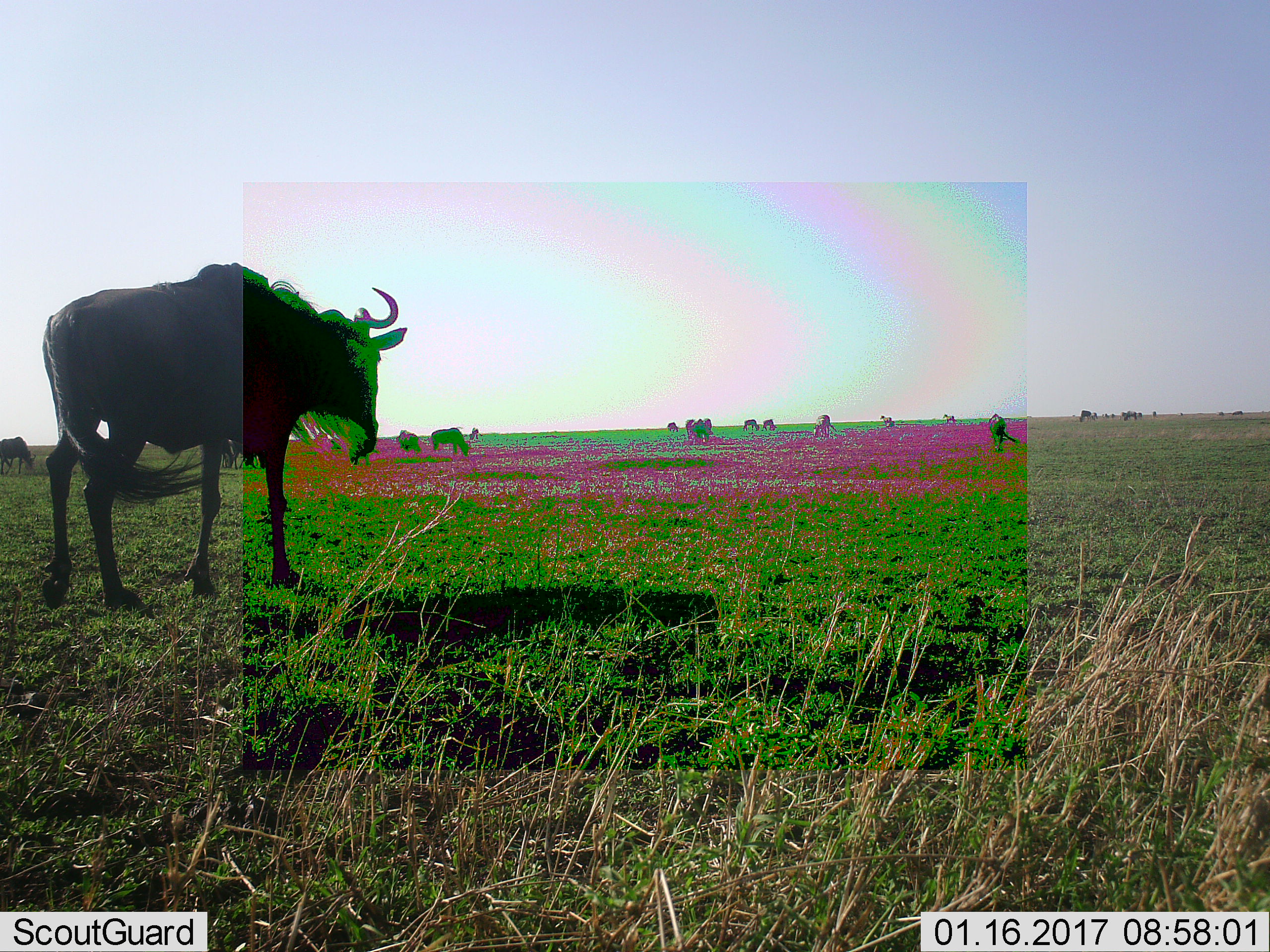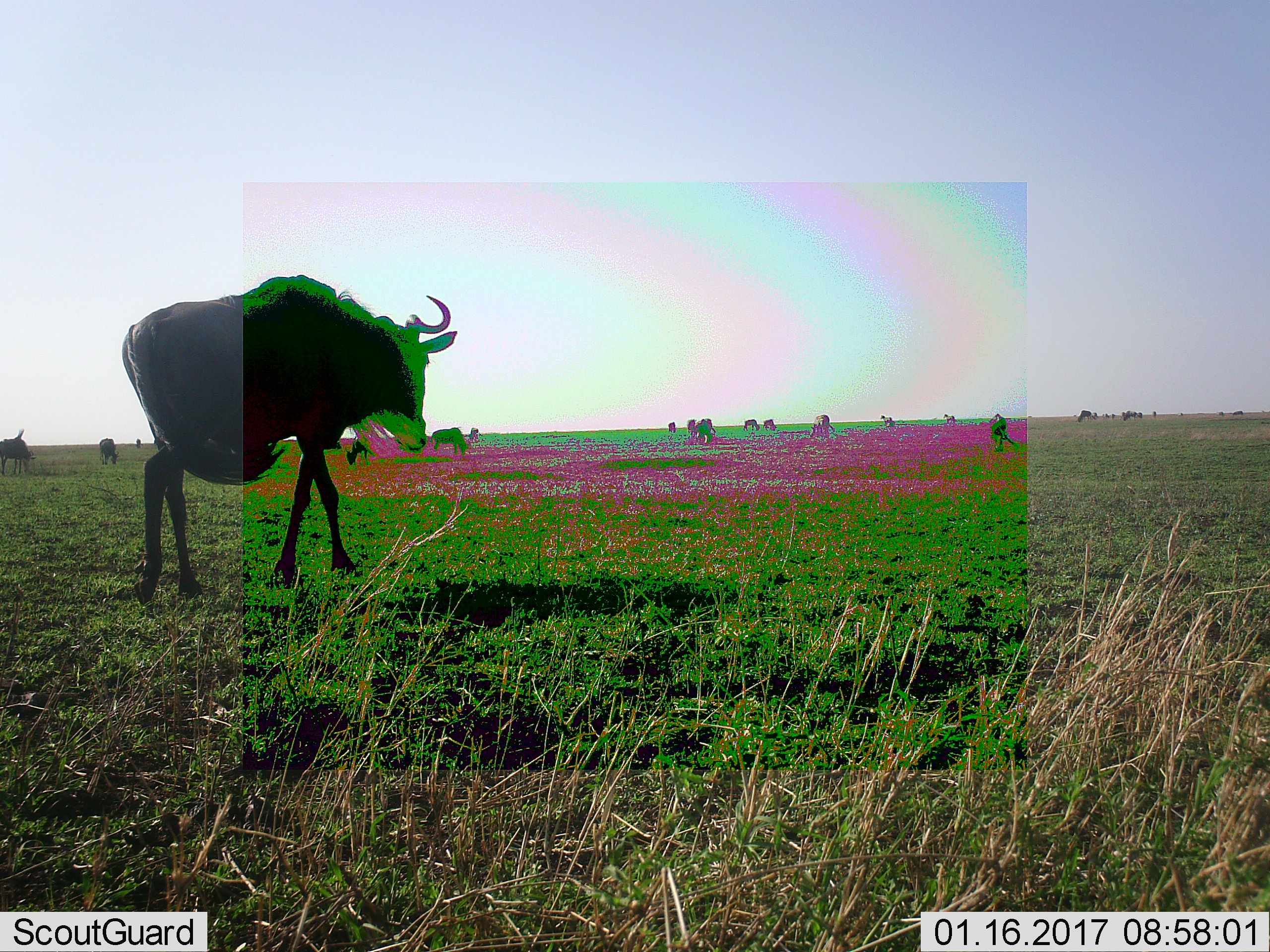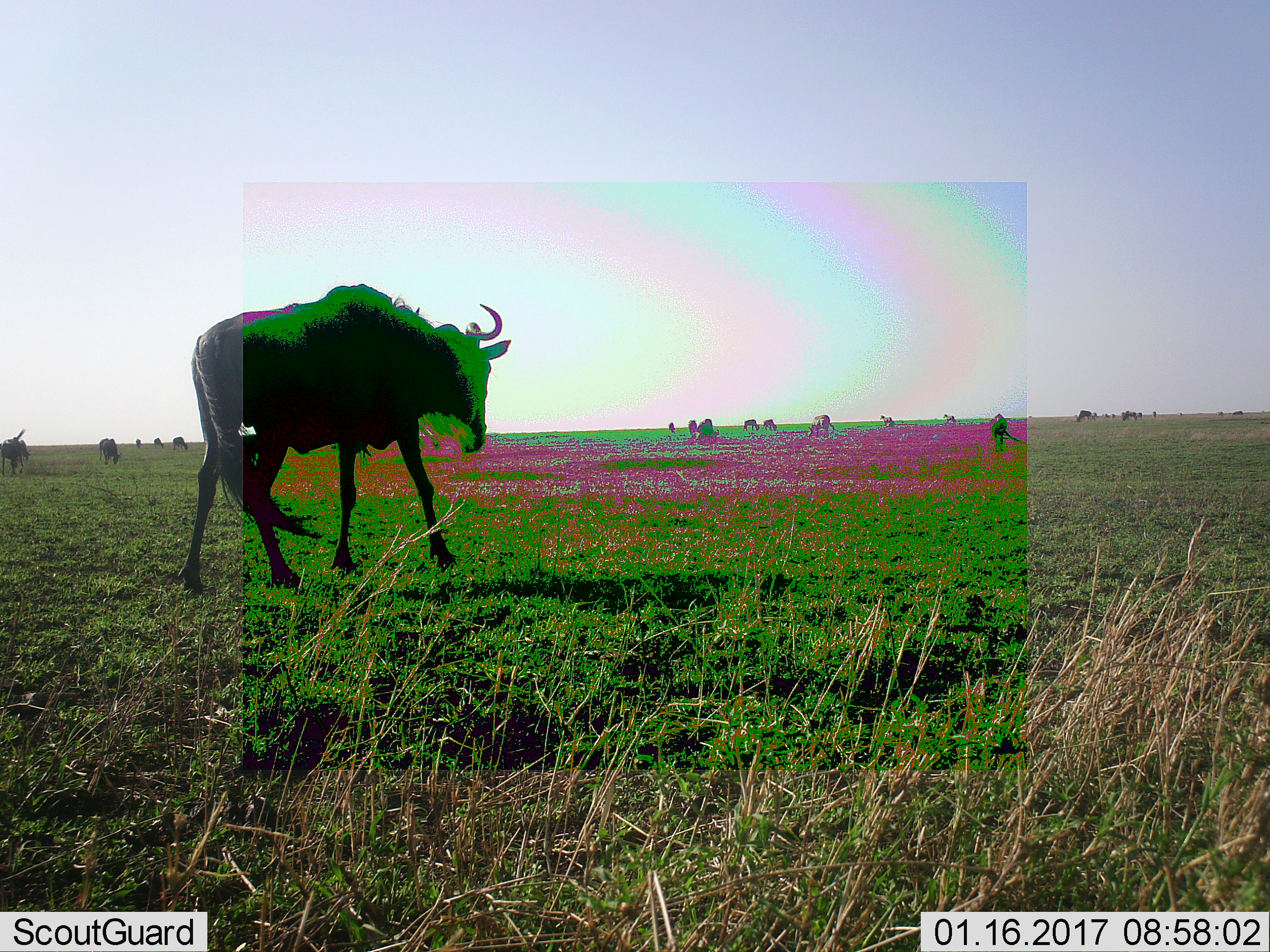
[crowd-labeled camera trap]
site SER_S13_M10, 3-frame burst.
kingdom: Animalia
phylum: Chordata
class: Mammalia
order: Artiodactyla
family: Bovidae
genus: Connochaetes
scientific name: Connochaetes taurinus taurinus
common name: blue wildebeest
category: wildebeestblue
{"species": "wildebeestblue (blue wildebeest) (Connochaetes taurinus taurinus)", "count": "11-50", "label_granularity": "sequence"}